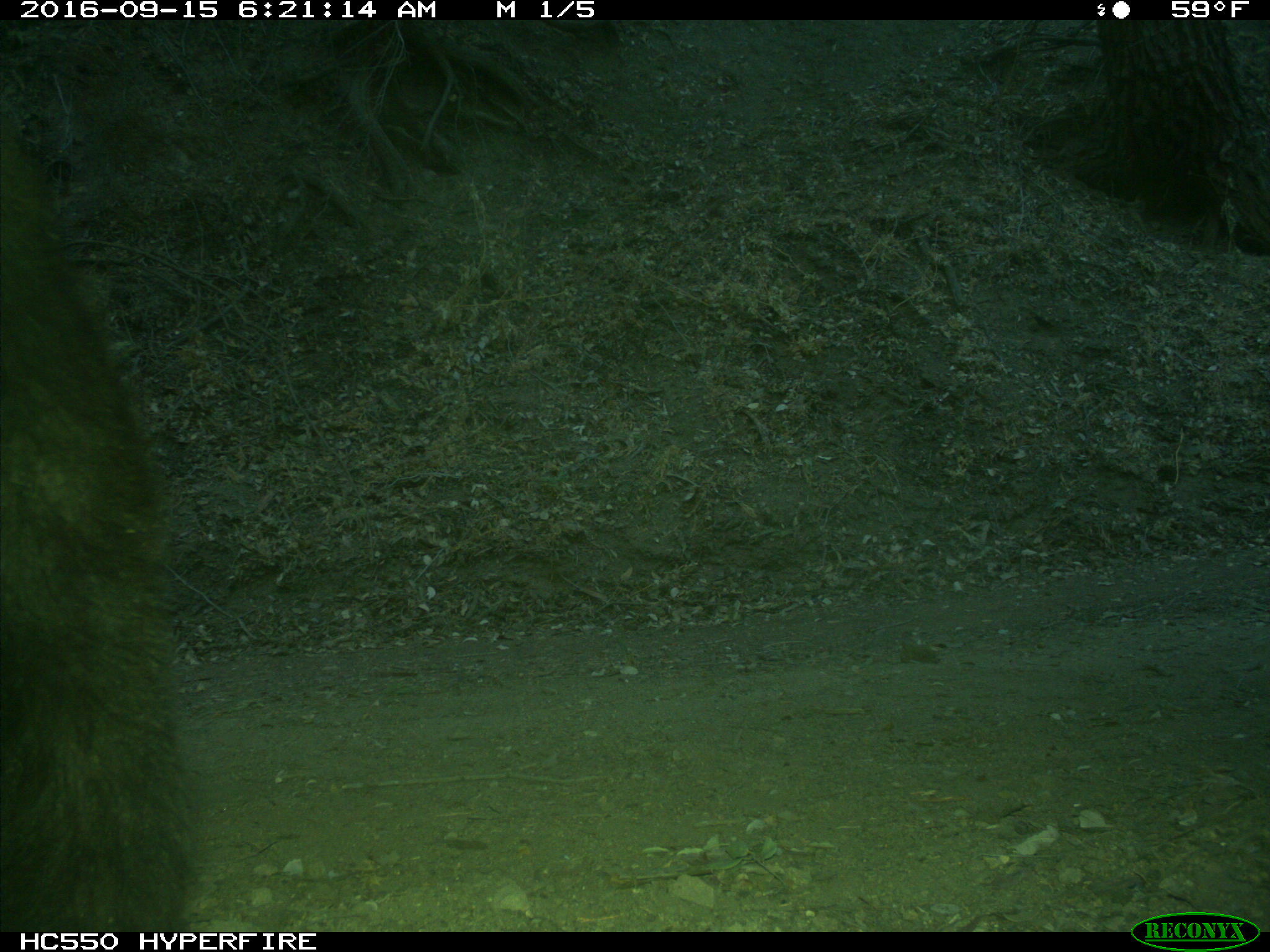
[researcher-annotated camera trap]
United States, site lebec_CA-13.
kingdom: Animalia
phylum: Chordata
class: Mammalia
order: Carnivora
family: Ursidae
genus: Ursus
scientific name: Ursus americanus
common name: american black bear